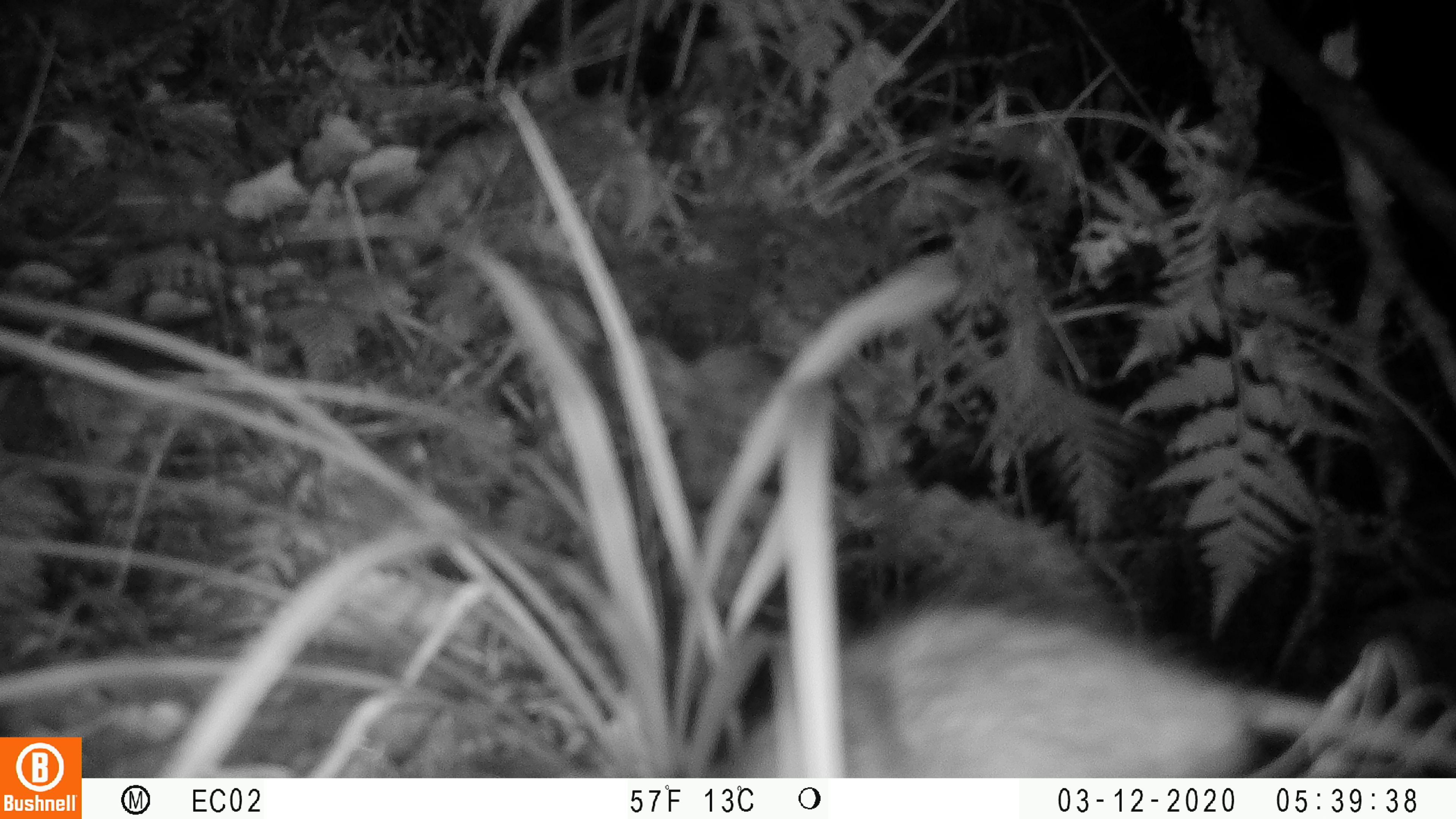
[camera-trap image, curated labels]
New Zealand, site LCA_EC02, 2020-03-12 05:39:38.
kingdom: Animalia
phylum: Chordata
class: Mammalia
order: Rodentia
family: Muridae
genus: Rattus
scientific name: Rattus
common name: rat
Rat (Rattus).